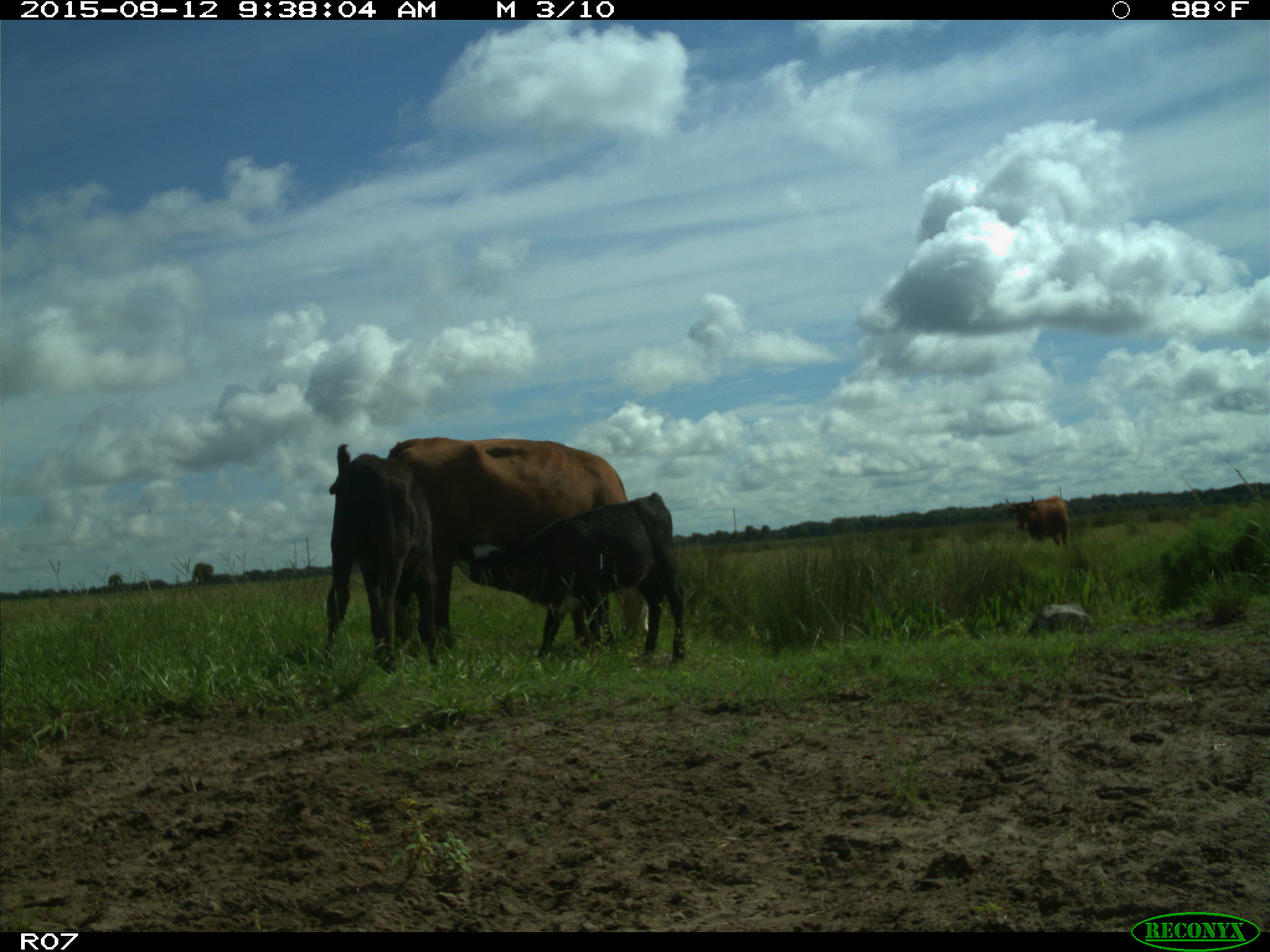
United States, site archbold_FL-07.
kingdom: Animalia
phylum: Chordata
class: Mammalia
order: Artiodactyla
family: Bovidae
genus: Bos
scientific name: Bos taurus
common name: domestic cow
Bos taurus (domestic cow).